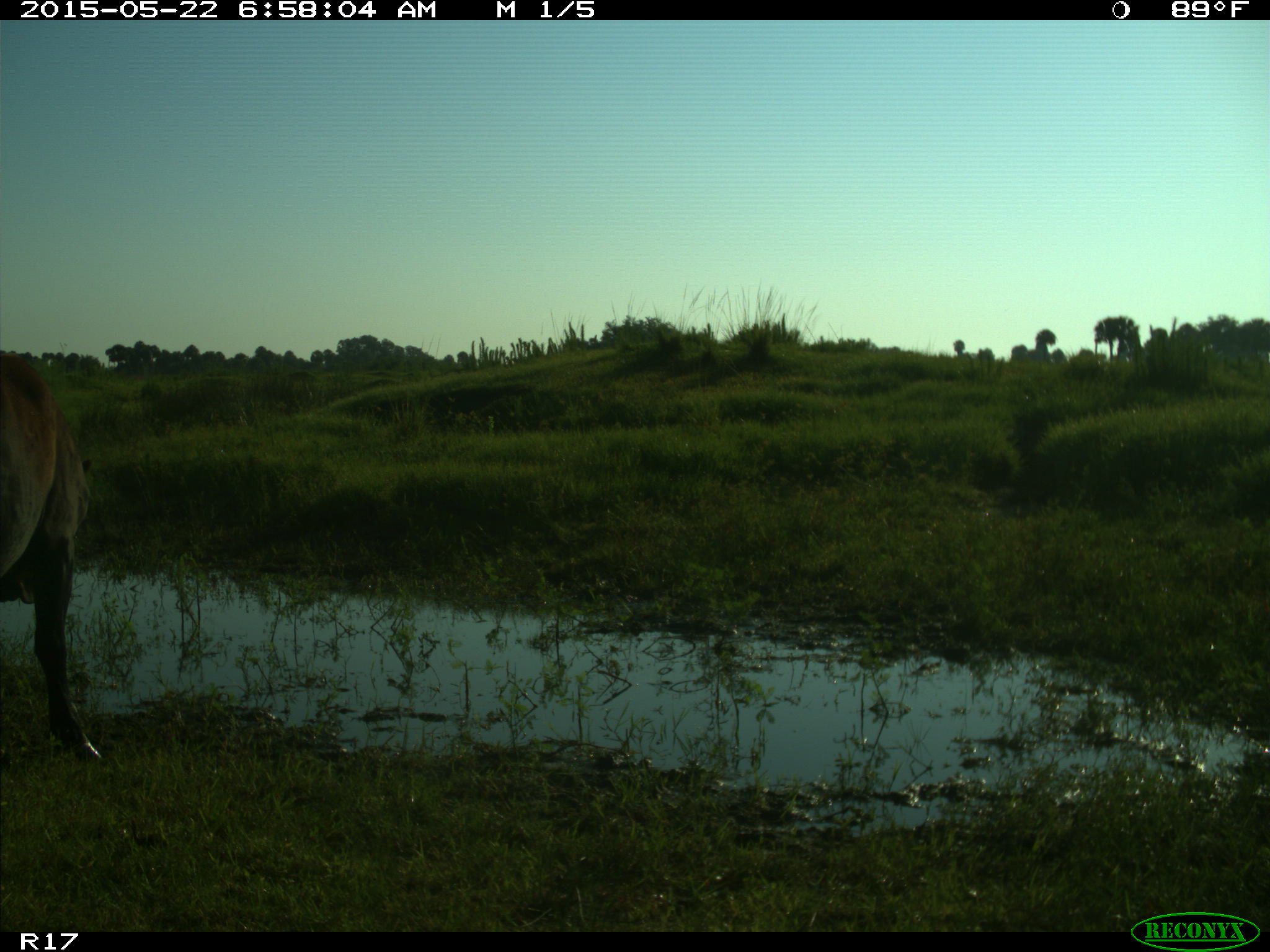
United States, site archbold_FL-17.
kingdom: Animalia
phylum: Chordata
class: Mammalia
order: Artiodactyla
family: Bovidae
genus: Bos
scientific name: Bos taurus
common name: domestic cow